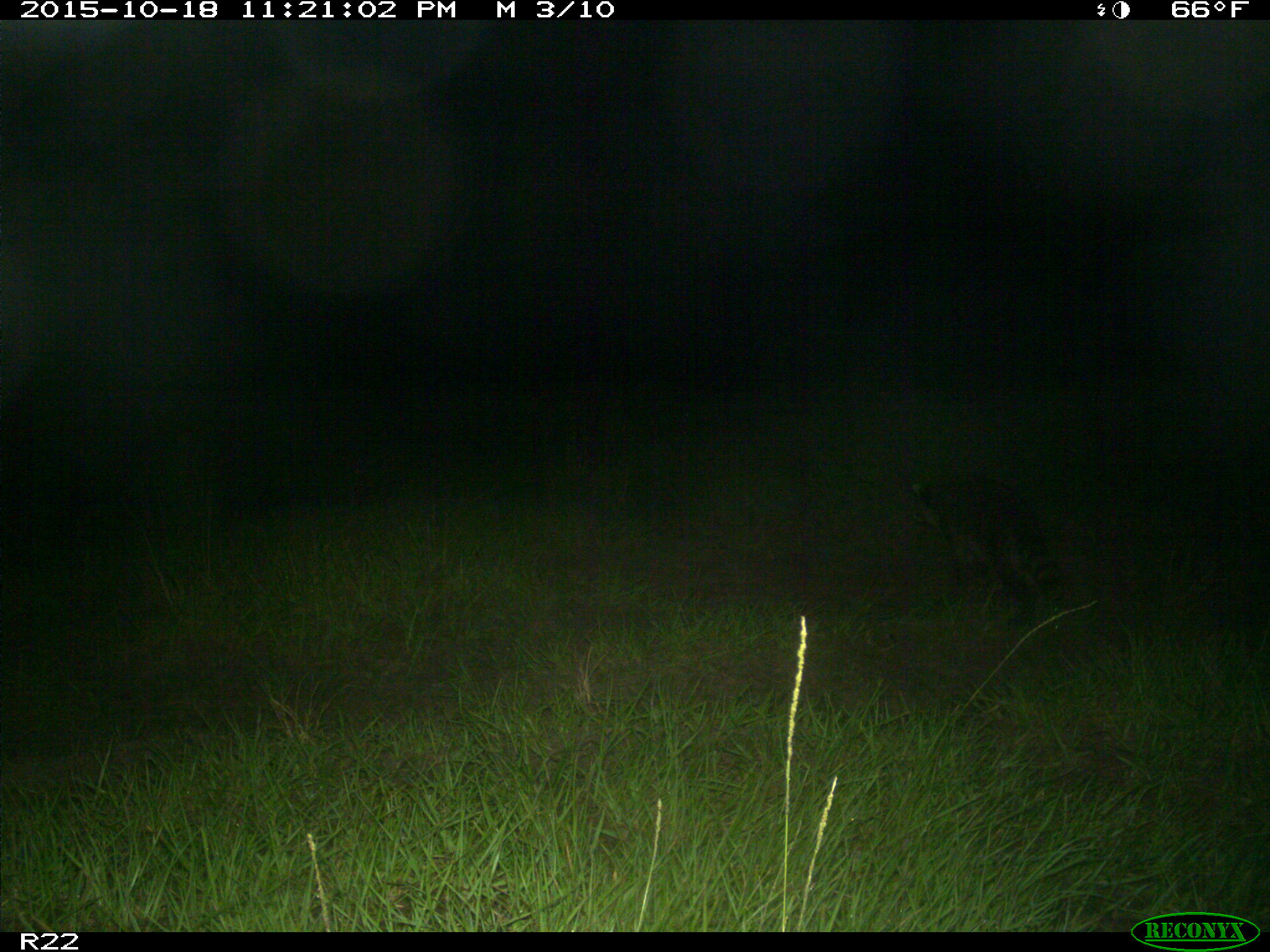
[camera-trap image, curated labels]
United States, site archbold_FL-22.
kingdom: Animalia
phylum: Chordata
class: Mammalia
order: Carnivora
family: Procyonidae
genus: Procyon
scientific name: Procyon lotor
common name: common raccoon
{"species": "Procyon lotor (common raccoon)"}